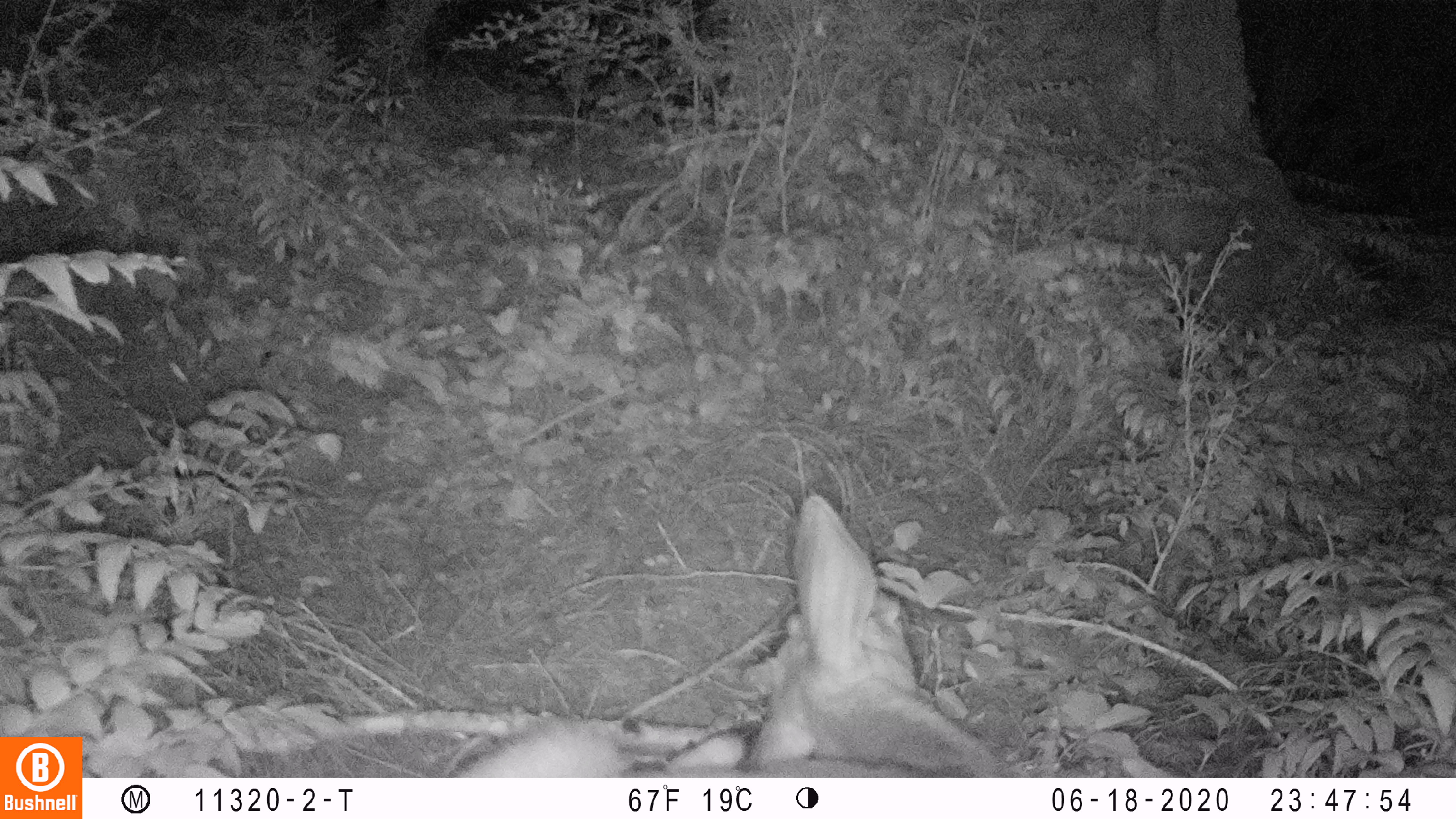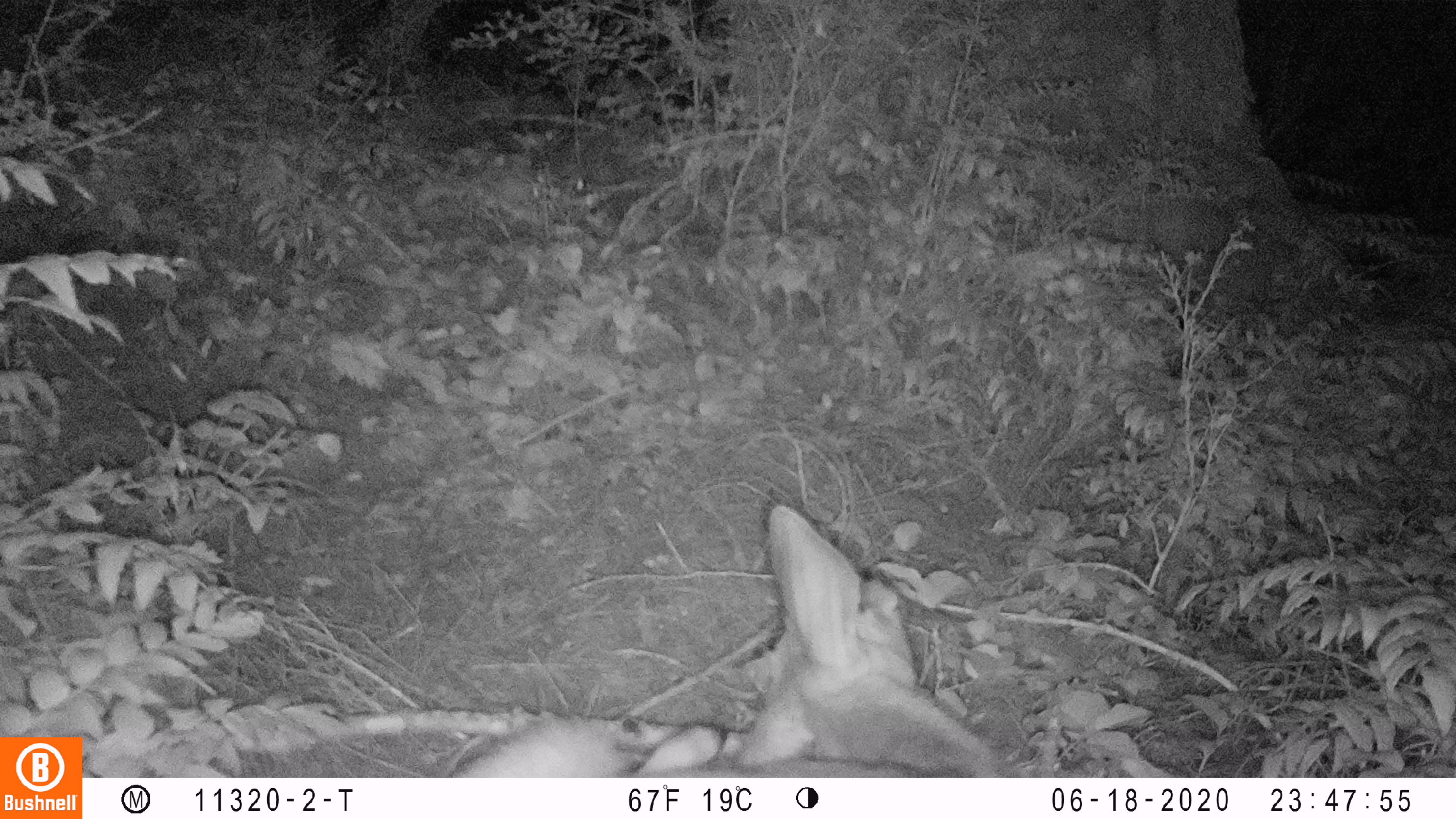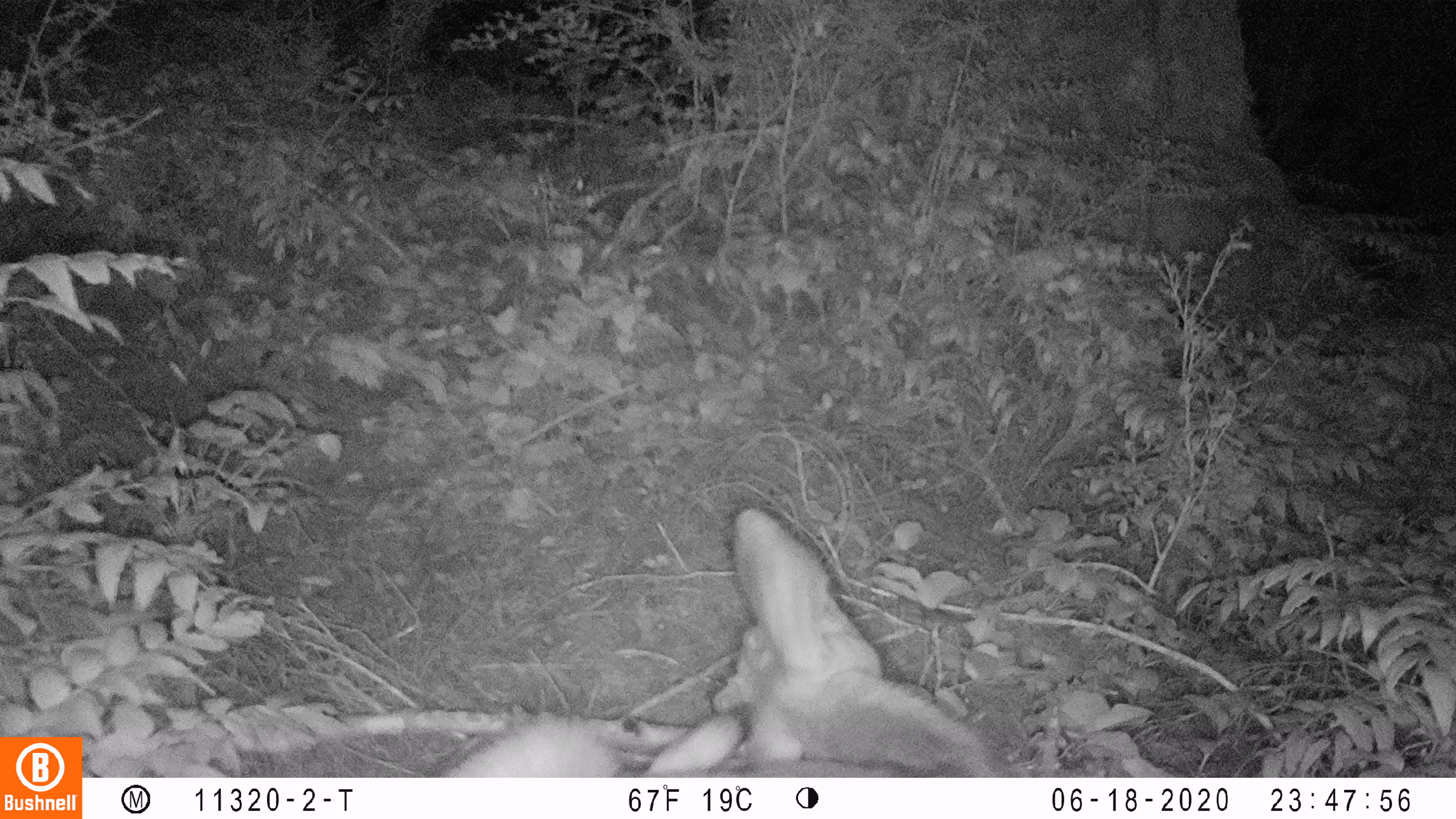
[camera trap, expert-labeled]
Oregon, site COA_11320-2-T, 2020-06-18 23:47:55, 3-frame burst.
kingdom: Animalia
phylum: Chordata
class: Mammalia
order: Artiodactyla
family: Cervidae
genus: Odocoileus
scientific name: Odocoileus hemionus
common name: black-tailed deer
Black-tailed deer (Odocoileus hemionus).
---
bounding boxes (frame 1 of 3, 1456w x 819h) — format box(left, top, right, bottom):
black-tailed deer: box(452, 484, 1009, 774)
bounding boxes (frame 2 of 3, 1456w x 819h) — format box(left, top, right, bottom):
black-tailed deer: box(446, 490, 1011, 774)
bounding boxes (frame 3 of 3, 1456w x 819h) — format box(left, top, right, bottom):
black-tailed deer: box(425, 501, 994, 774)